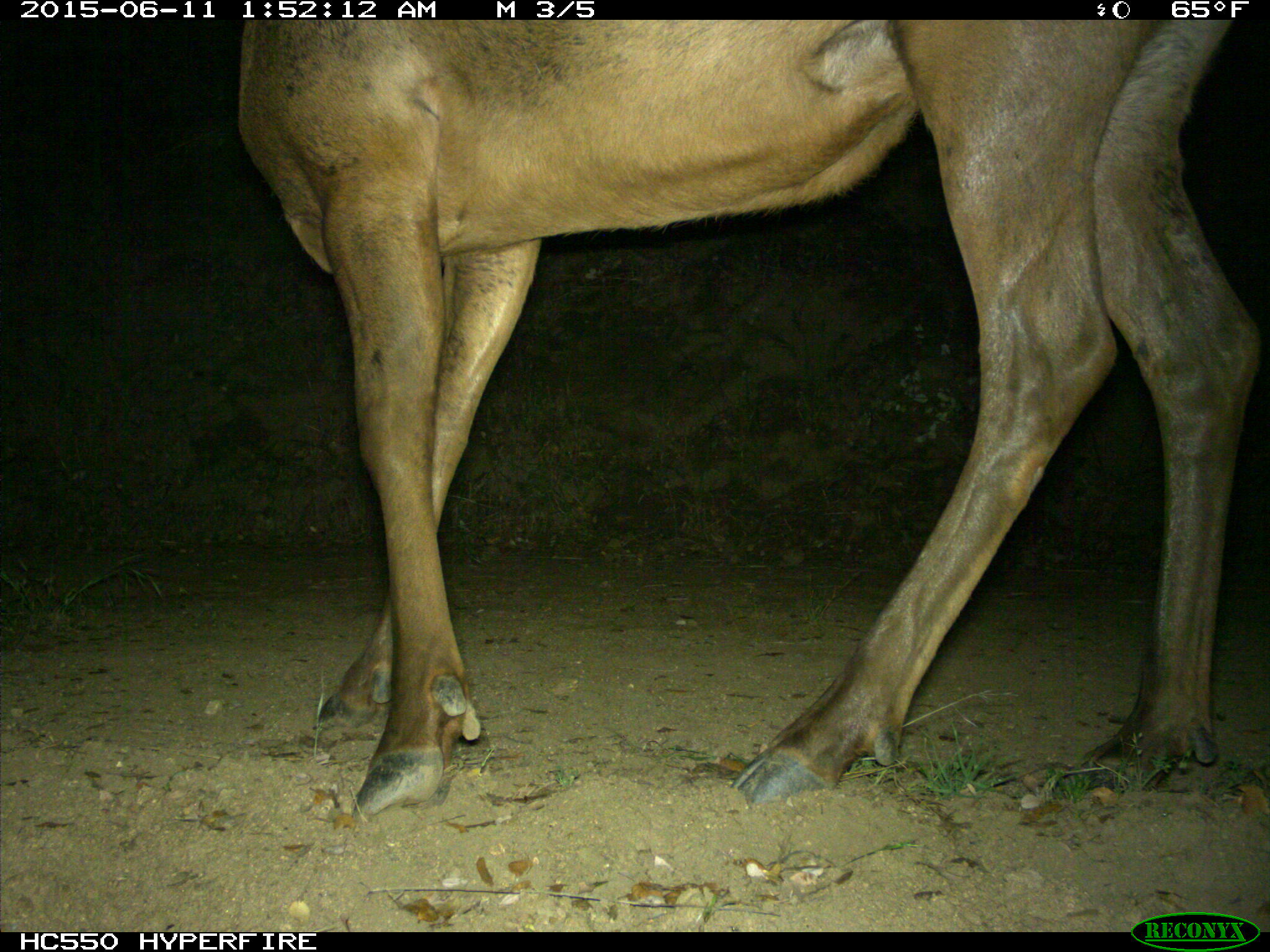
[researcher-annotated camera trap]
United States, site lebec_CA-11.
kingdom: Animalia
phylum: Chordata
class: Mammalia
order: Artiodactyla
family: Cervidae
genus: Cervus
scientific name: Cervus canadensis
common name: elk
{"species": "Cervus canadensis (elk)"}